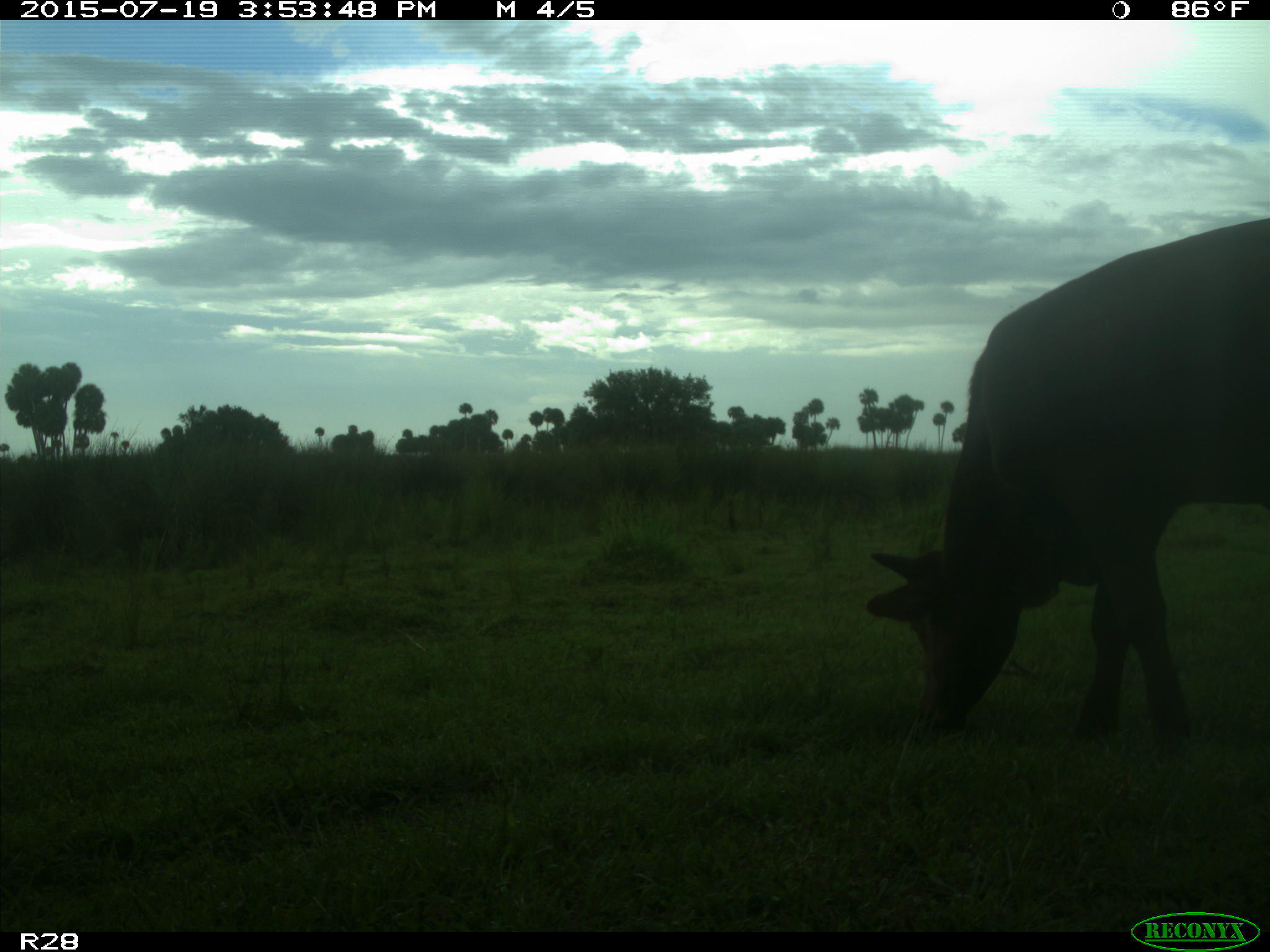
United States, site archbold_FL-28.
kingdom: Animalia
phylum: Chordata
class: Mammalia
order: Artiodactyla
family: Bovidae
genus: Bos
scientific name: Bos taurus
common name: domestic cow